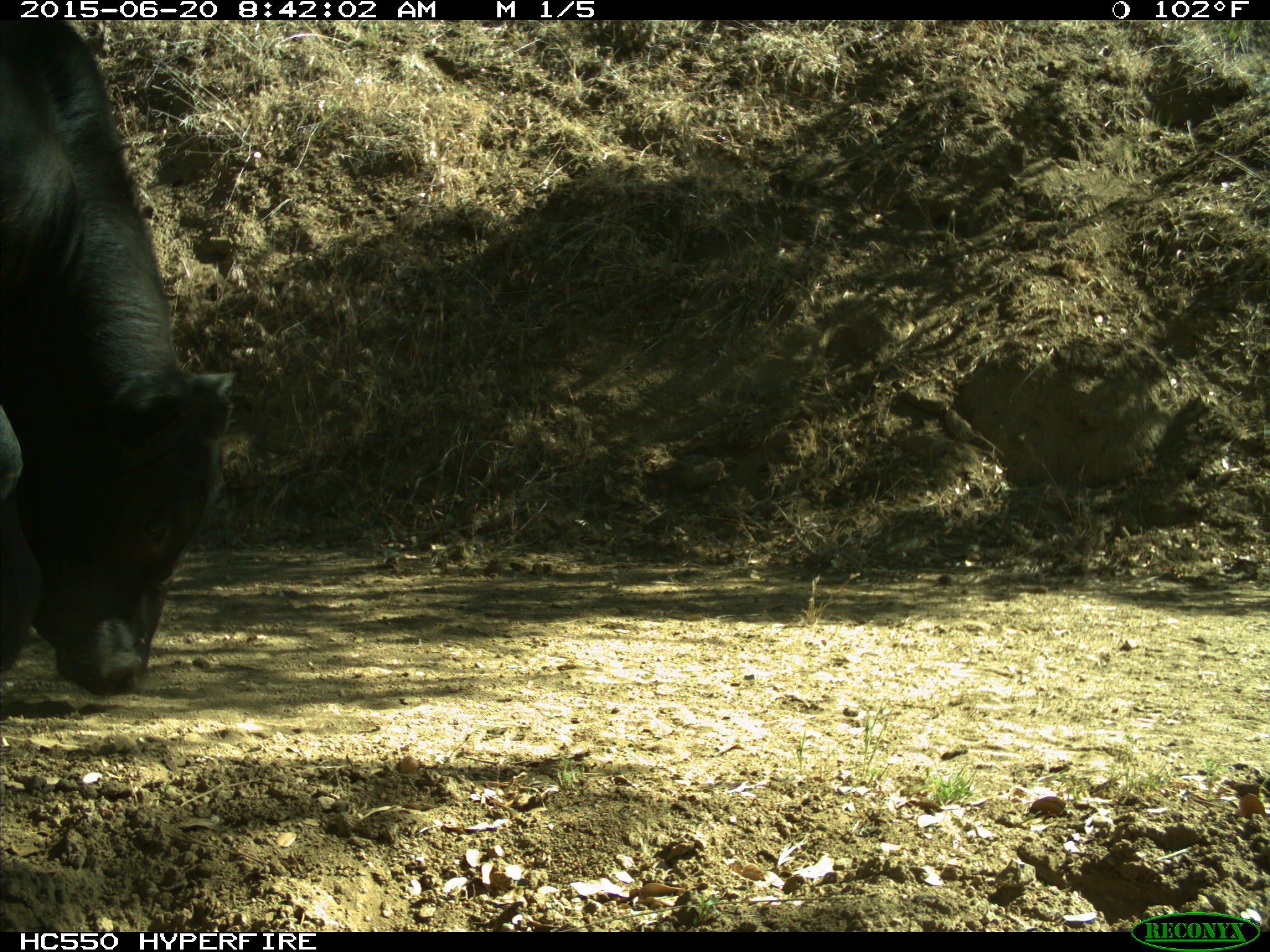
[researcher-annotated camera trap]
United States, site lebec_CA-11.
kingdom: Animalia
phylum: Chordata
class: Mammalia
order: Artiodactyla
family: Bovidae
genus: Bos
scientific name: Bos taurus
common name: domestic cow